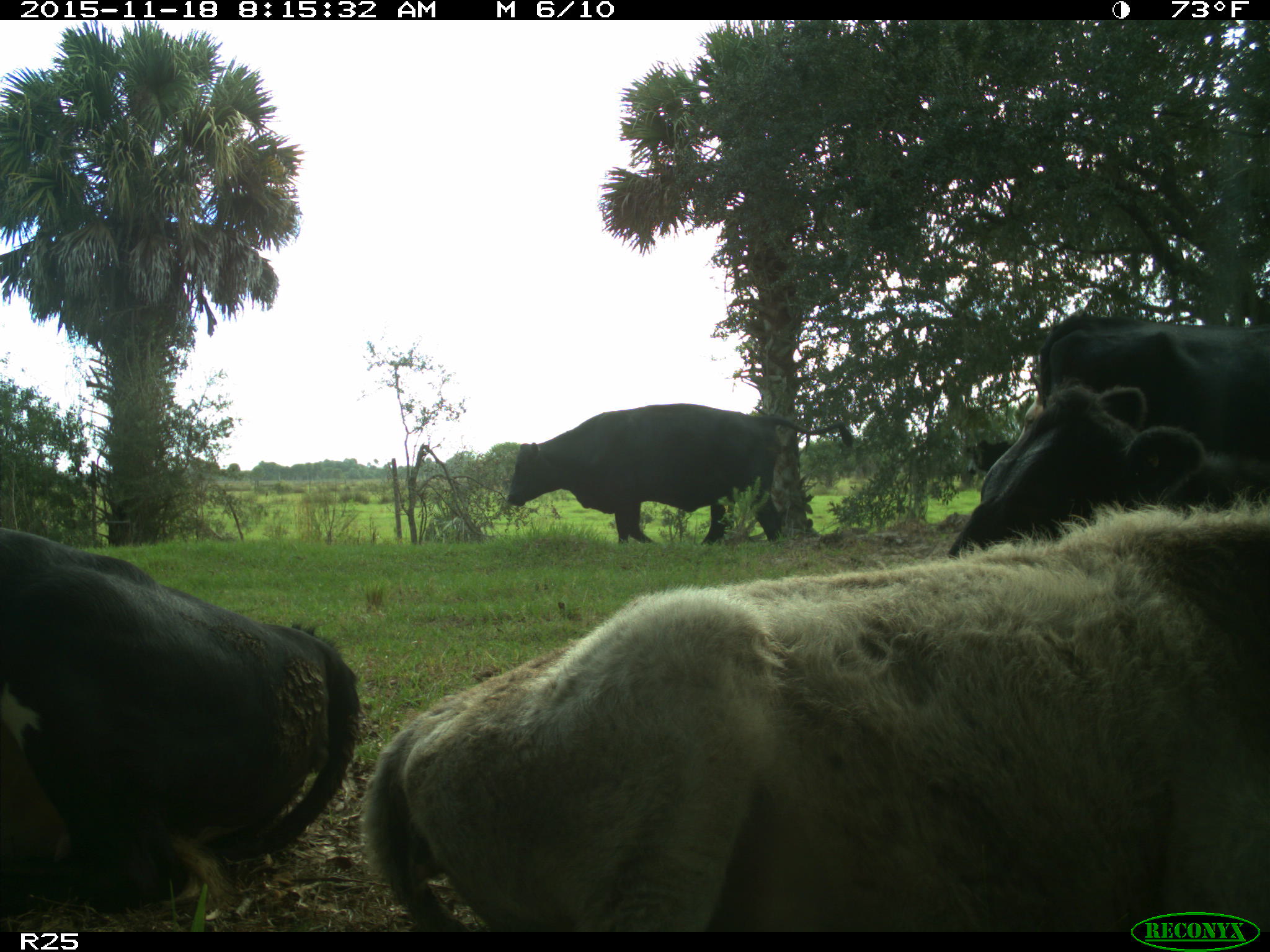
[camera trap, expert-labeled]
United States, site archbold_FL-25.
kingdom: Animalia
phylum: Chordata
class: Mammalia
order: Artiodactyla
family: Bovidae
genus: Bos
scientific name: Bos taurus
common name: domestic cow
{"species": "Bos taurus (domestic cow)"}